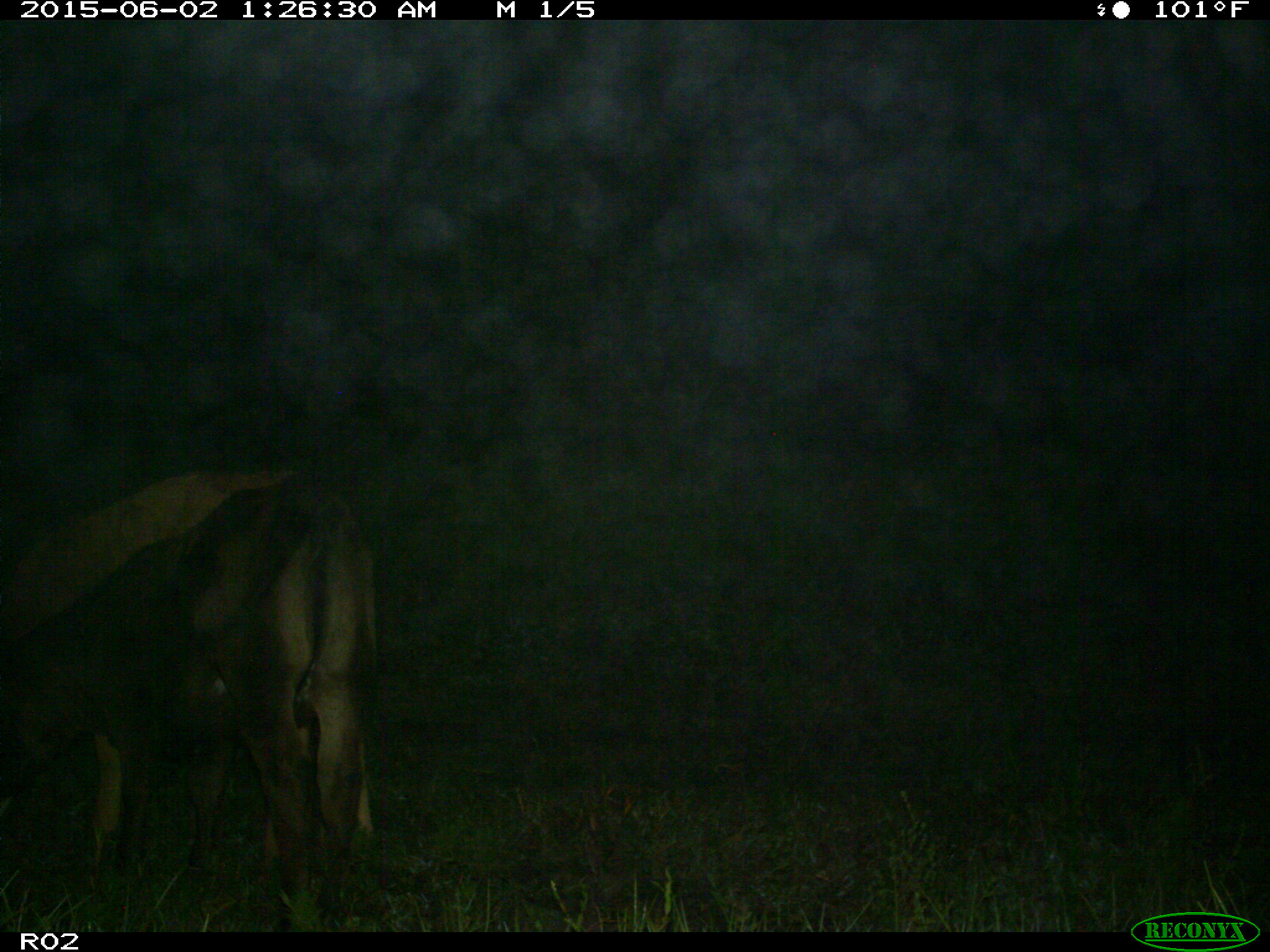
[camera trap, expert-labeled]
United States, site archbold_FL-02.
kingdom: Animalia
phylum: Chordata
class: Mammalia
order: Artiodactyla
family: Bovidae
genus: Bos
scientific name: Bos taurus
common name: domestic cow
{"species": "Bos taurus (domestic cow)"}